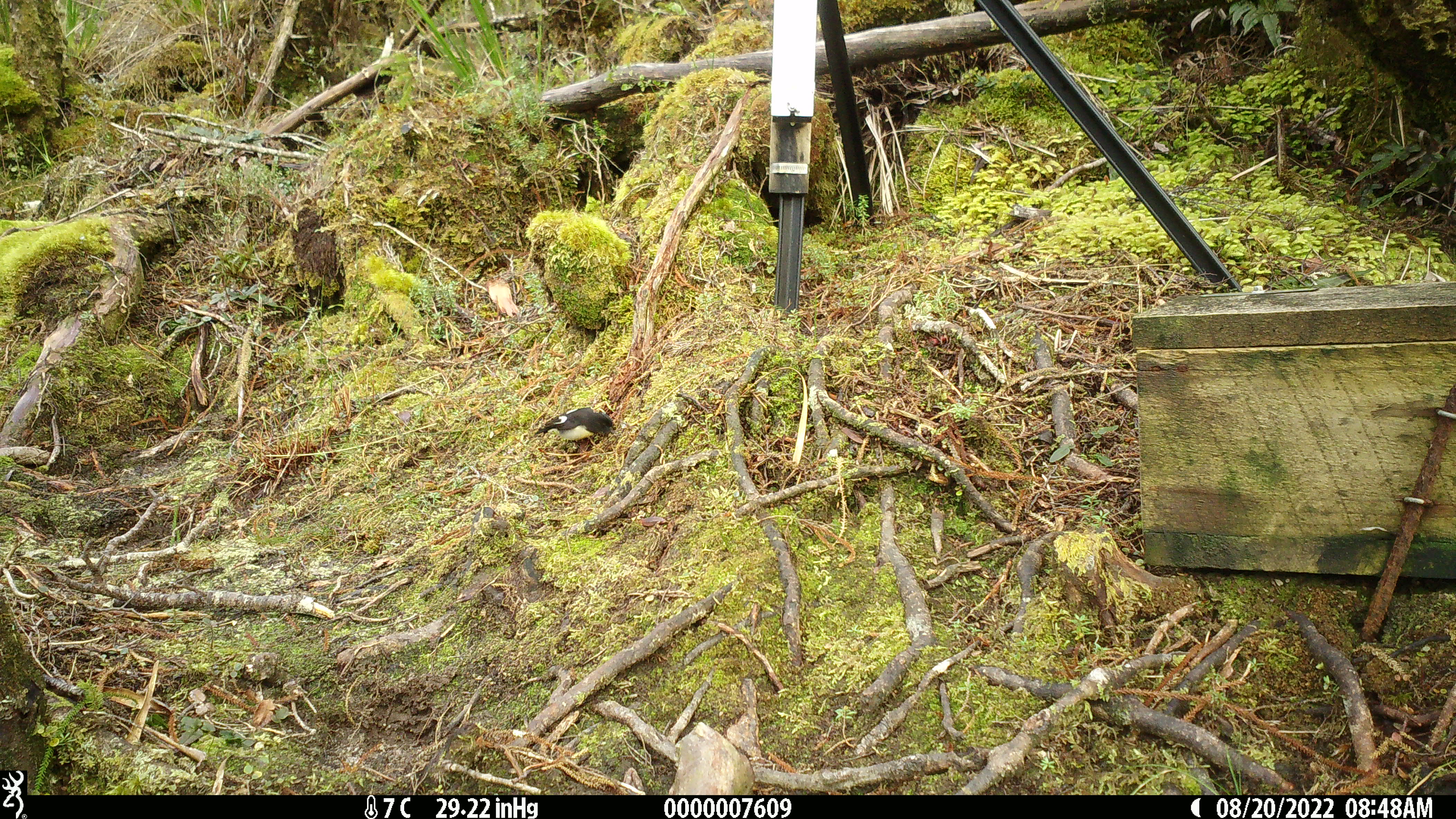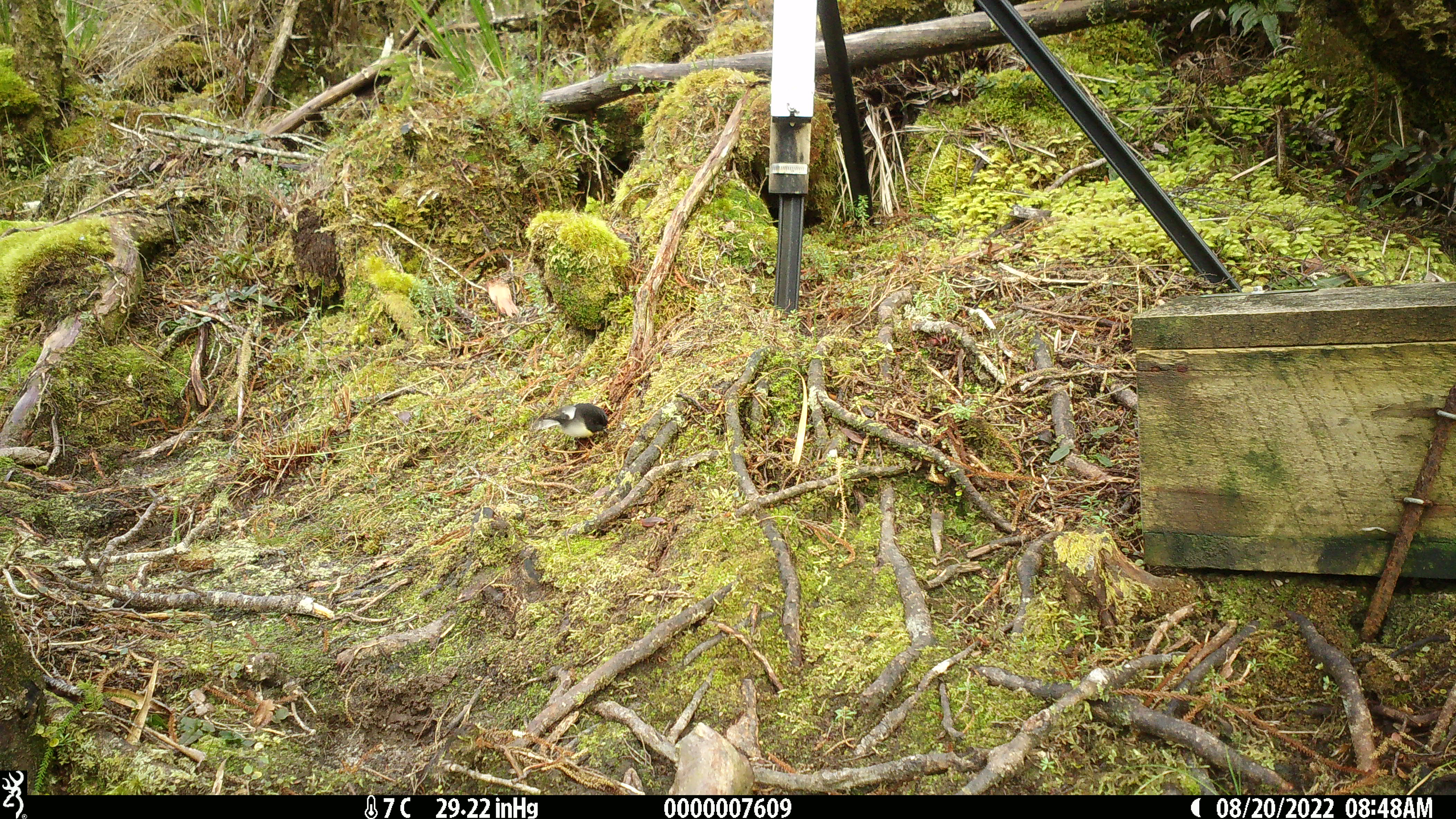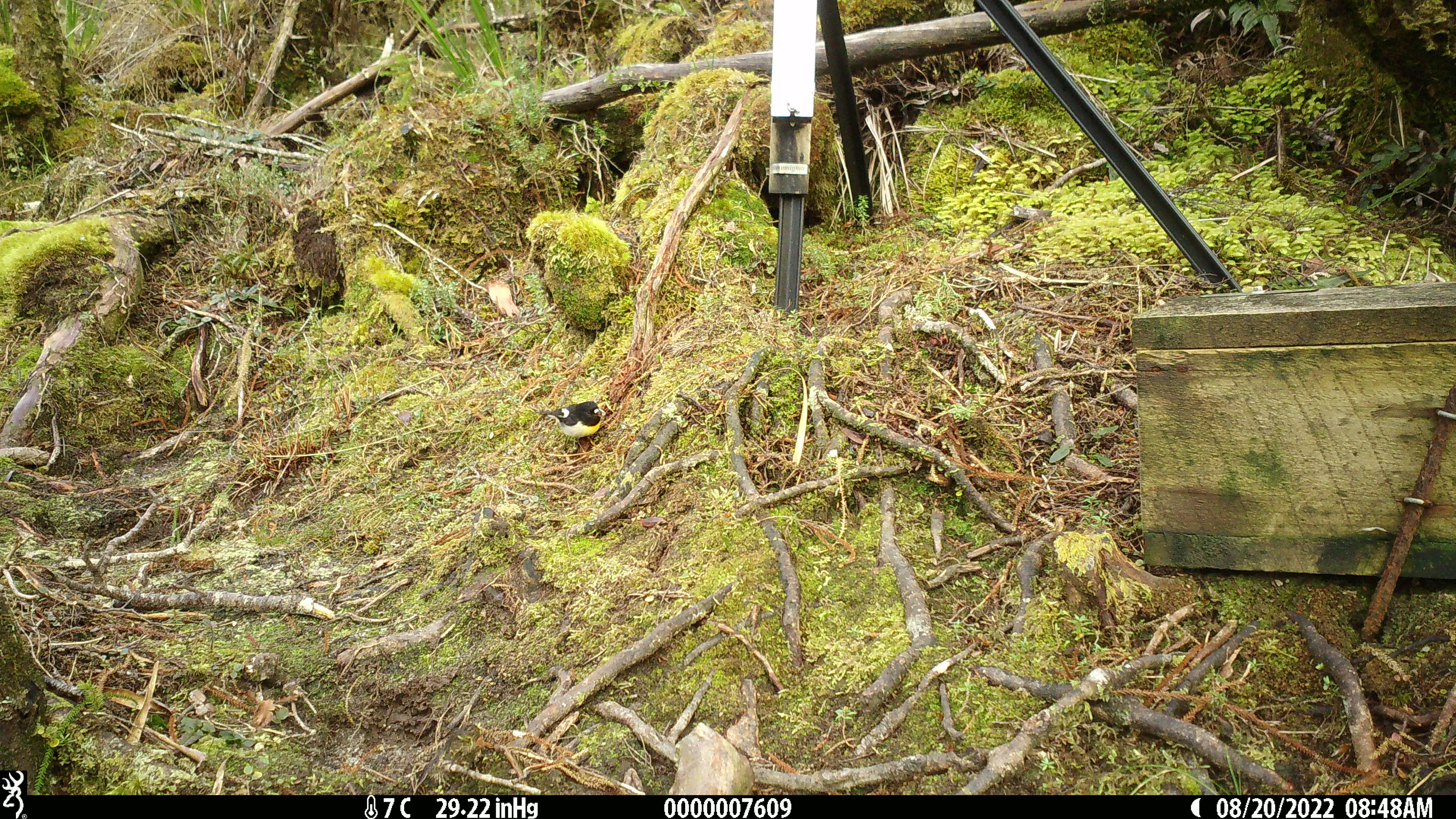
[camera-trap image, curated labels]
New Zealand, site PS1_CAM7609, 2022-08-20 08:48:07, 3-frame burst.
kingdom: Animalia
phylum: Chordata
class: Aves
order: Passeriformes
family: Petroicidae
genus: Petroica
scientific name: Petroica macrocephala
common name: tomtit